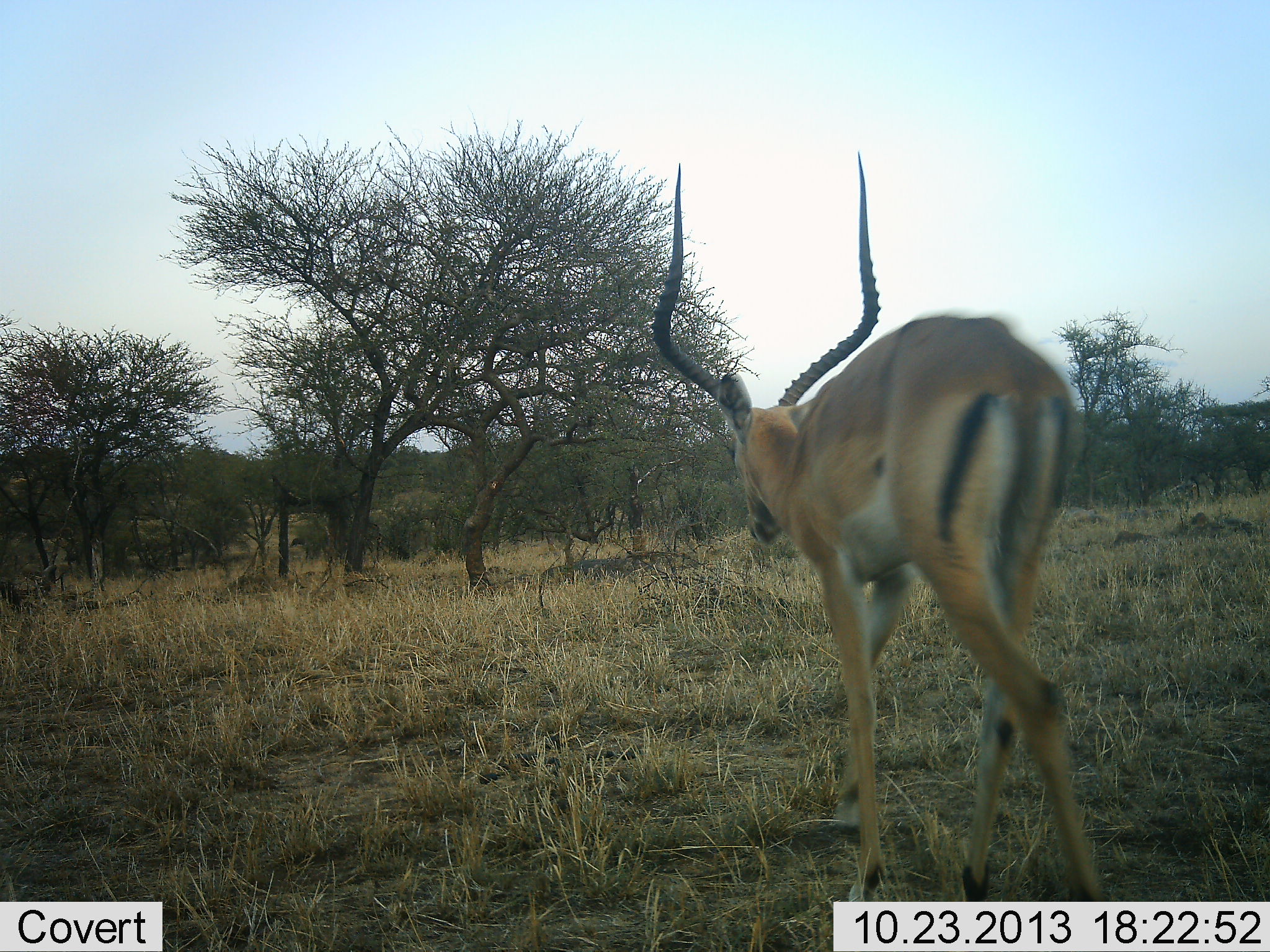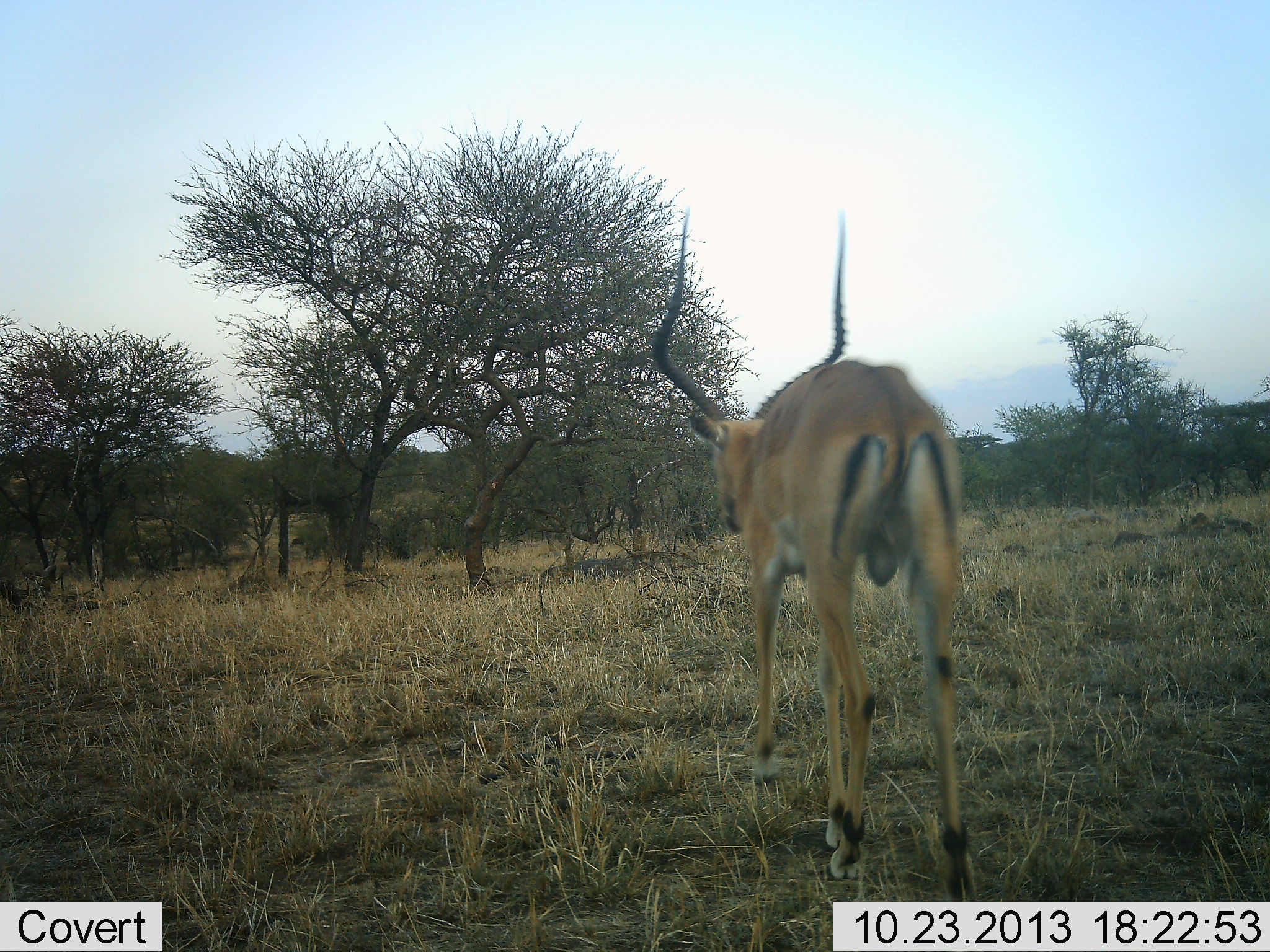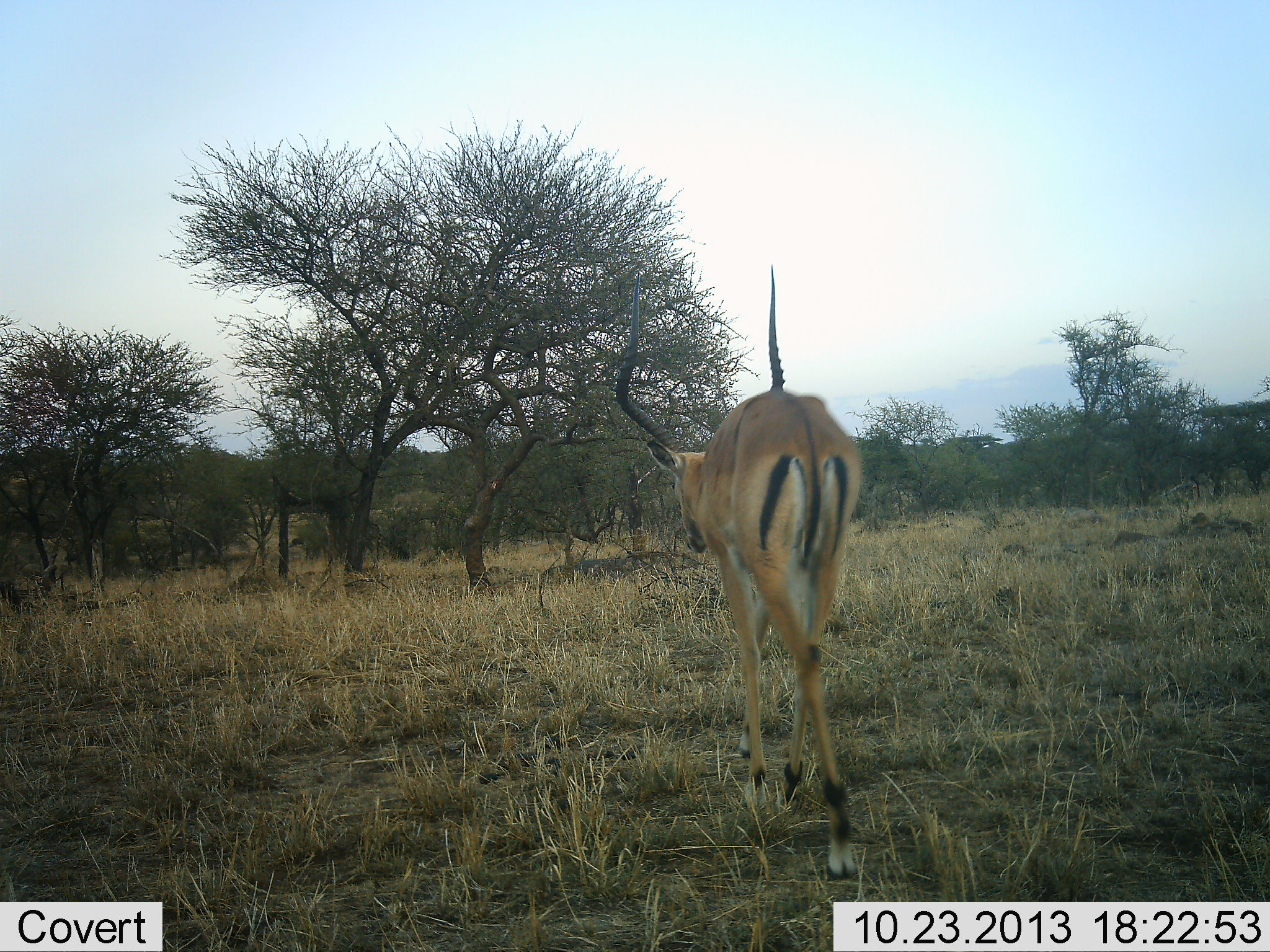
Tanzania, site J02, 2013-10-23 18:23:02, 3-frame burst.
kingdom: Animalia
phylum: Chordata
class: Mammalia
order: Artiodactyla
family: Bovidae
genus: Aepyceros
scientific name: Aepyceros melampus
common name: impala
Impala (Aepyceros melampus), count 1. Behavior (volunteer vote fractions): standing 18%, resting 0%, moving 82%, interacting 0%. Young present (vote fraction): 0%. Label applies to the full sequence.